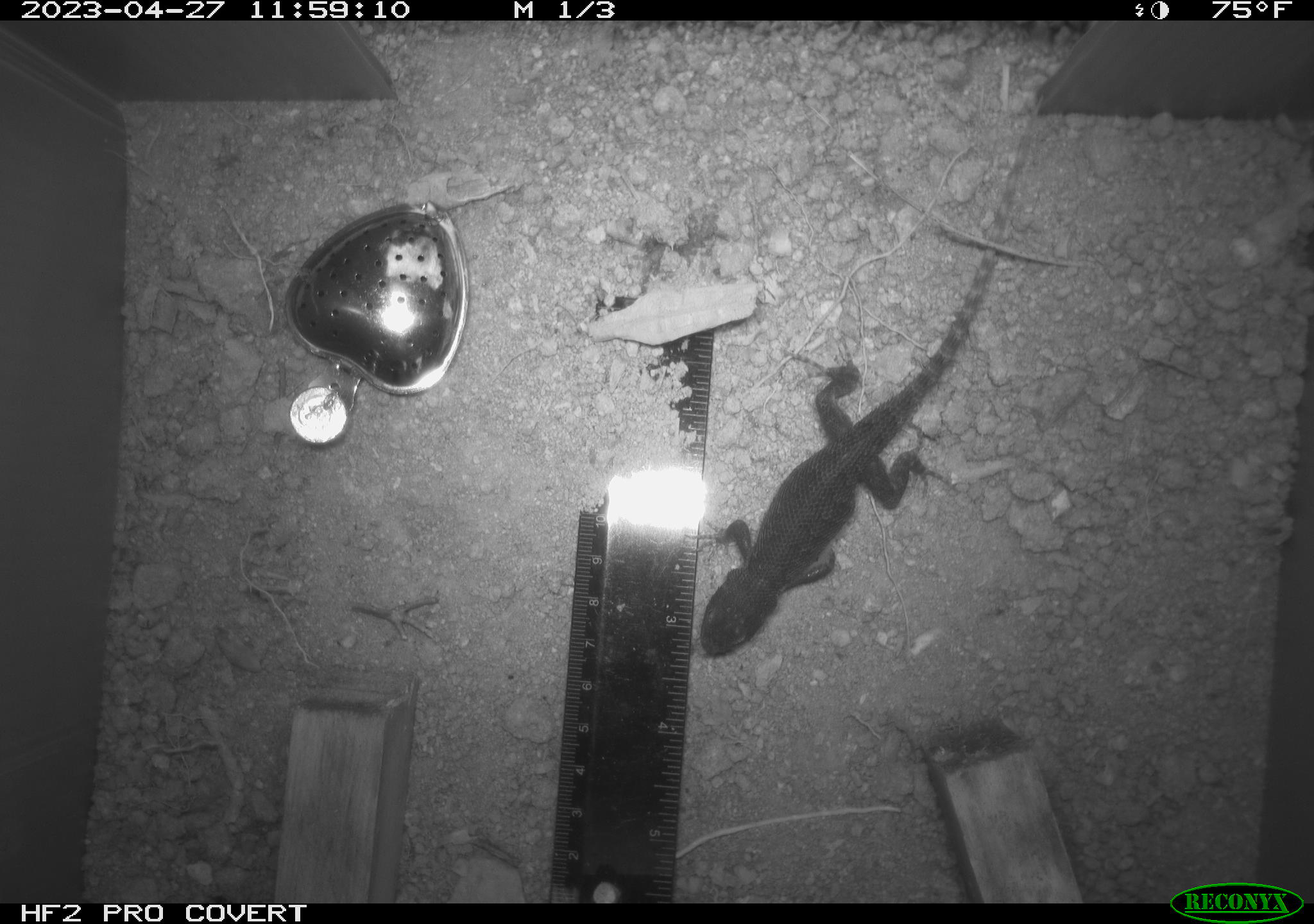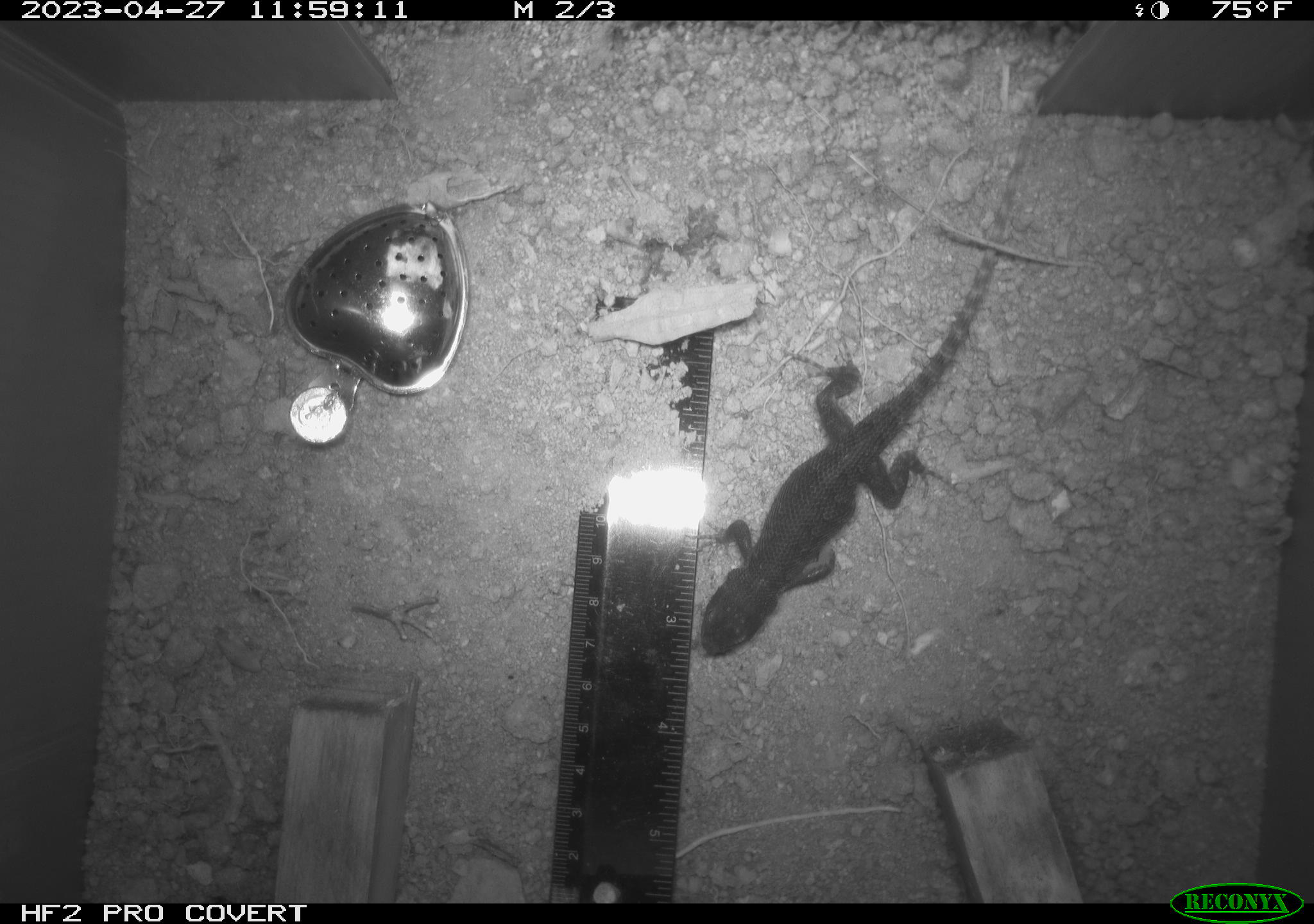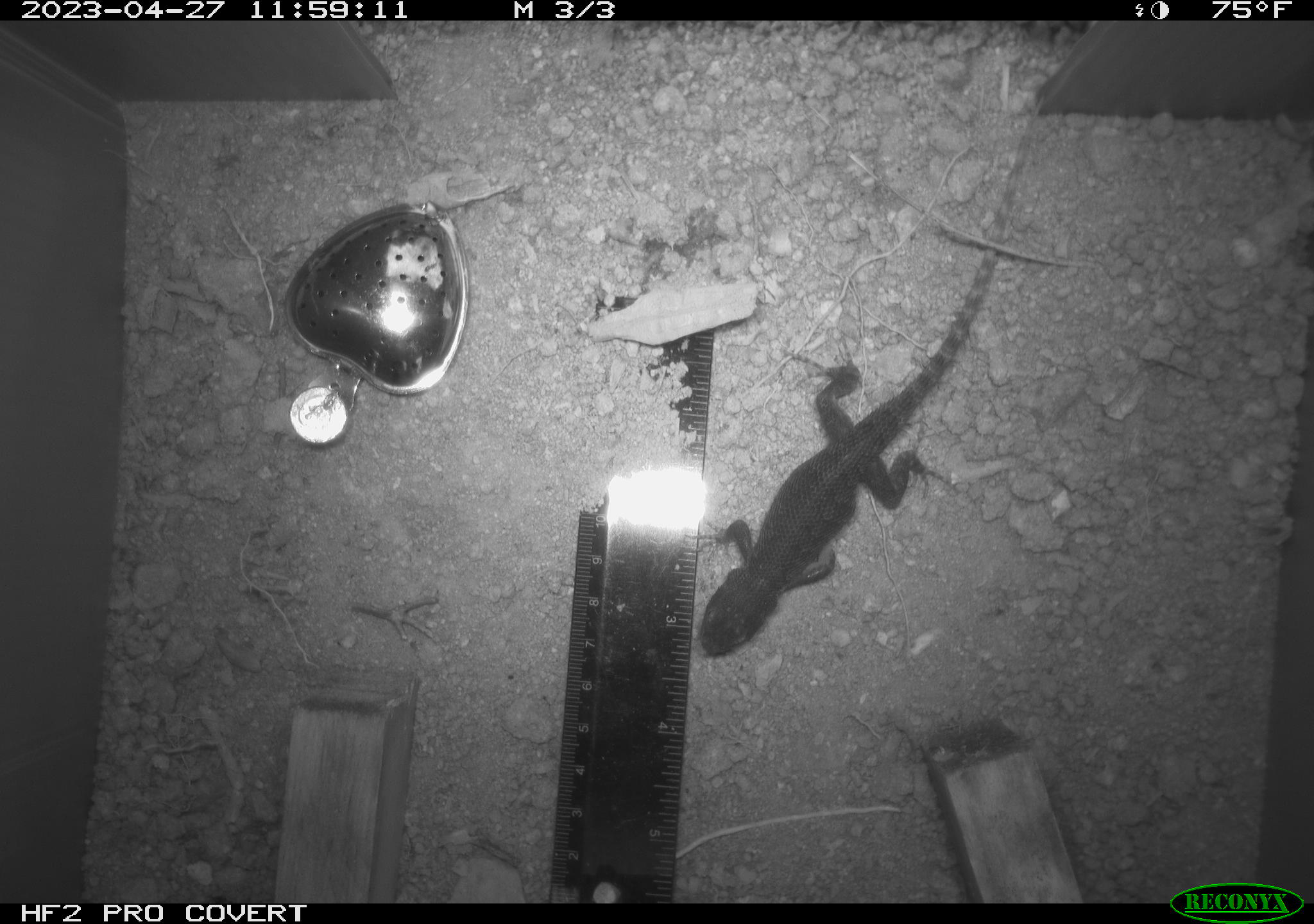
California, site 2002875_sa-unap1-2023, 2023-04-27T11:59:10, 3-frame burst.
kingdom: Animalia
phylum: Chordata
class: Reptilia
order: Squamata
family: Phrynosomatidae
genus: Sceloporus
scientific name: Sceloporus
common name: spiny lizards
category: sceloporus species